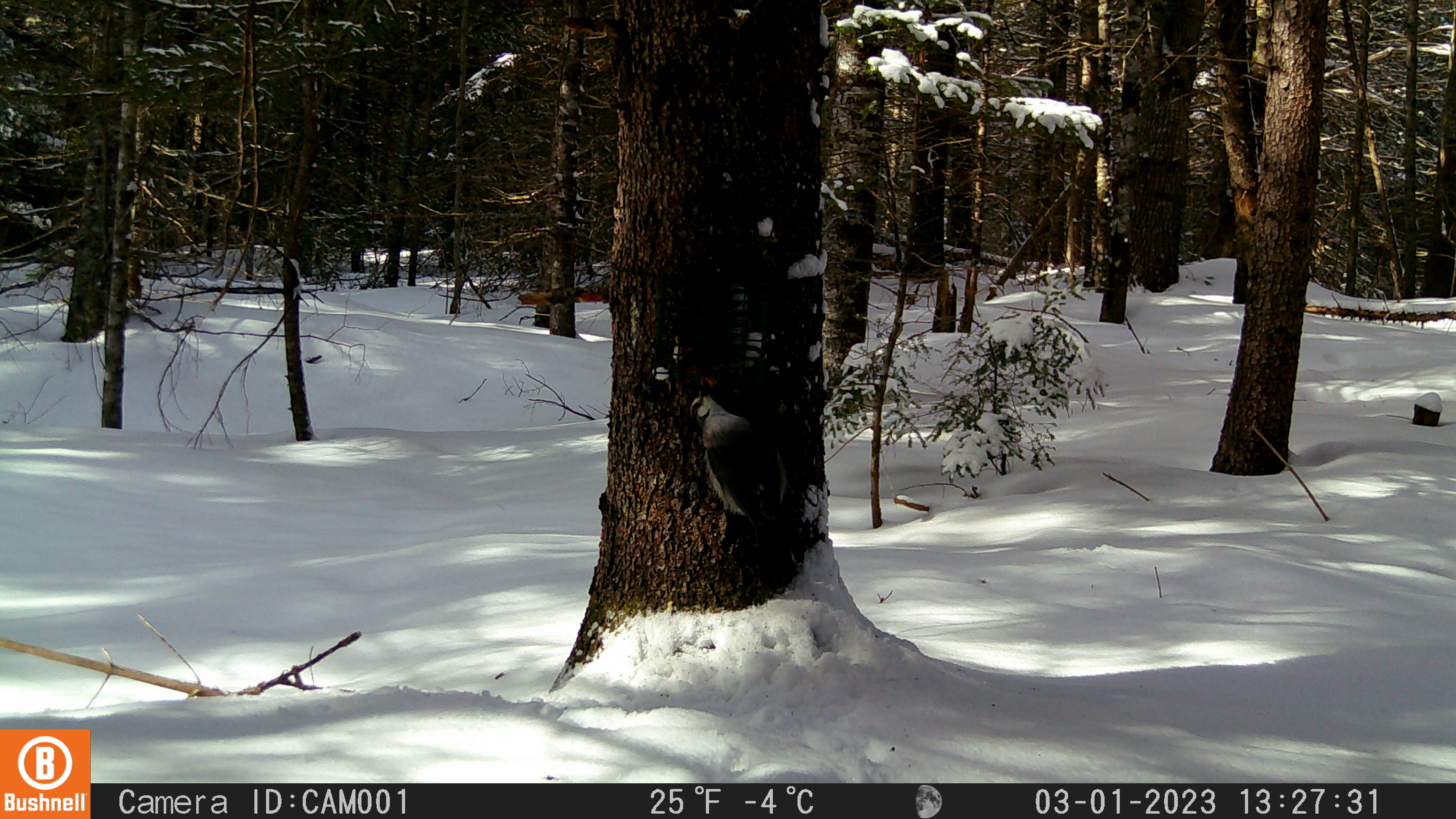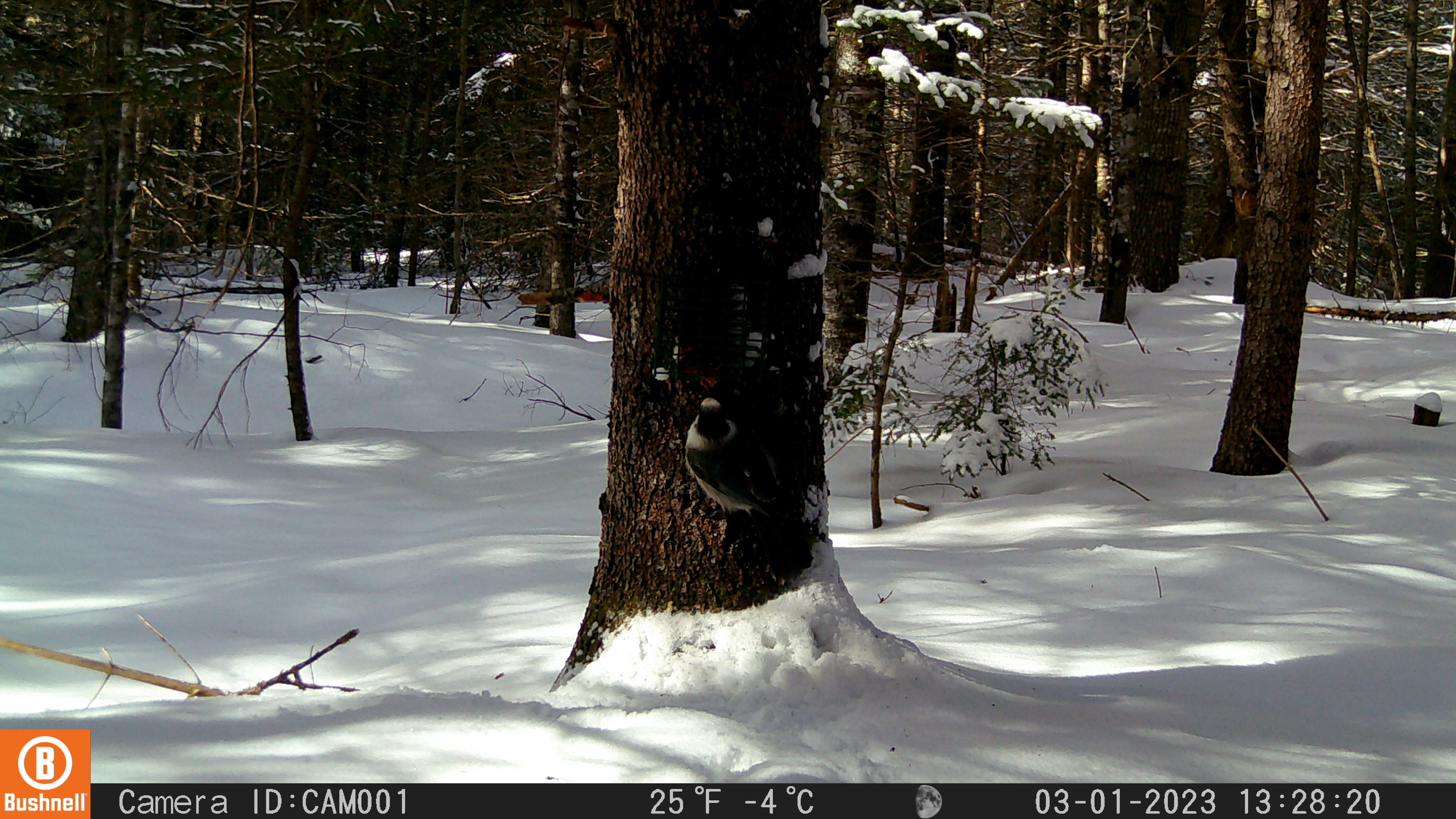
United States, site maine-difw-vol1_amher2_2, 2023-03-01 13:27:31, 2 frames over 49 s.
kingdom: Animalia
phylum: Chordata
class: Aves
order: Passeriformes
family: Corvidae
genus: Perisoreus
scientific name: Perisoreus canadensis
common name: canada jay